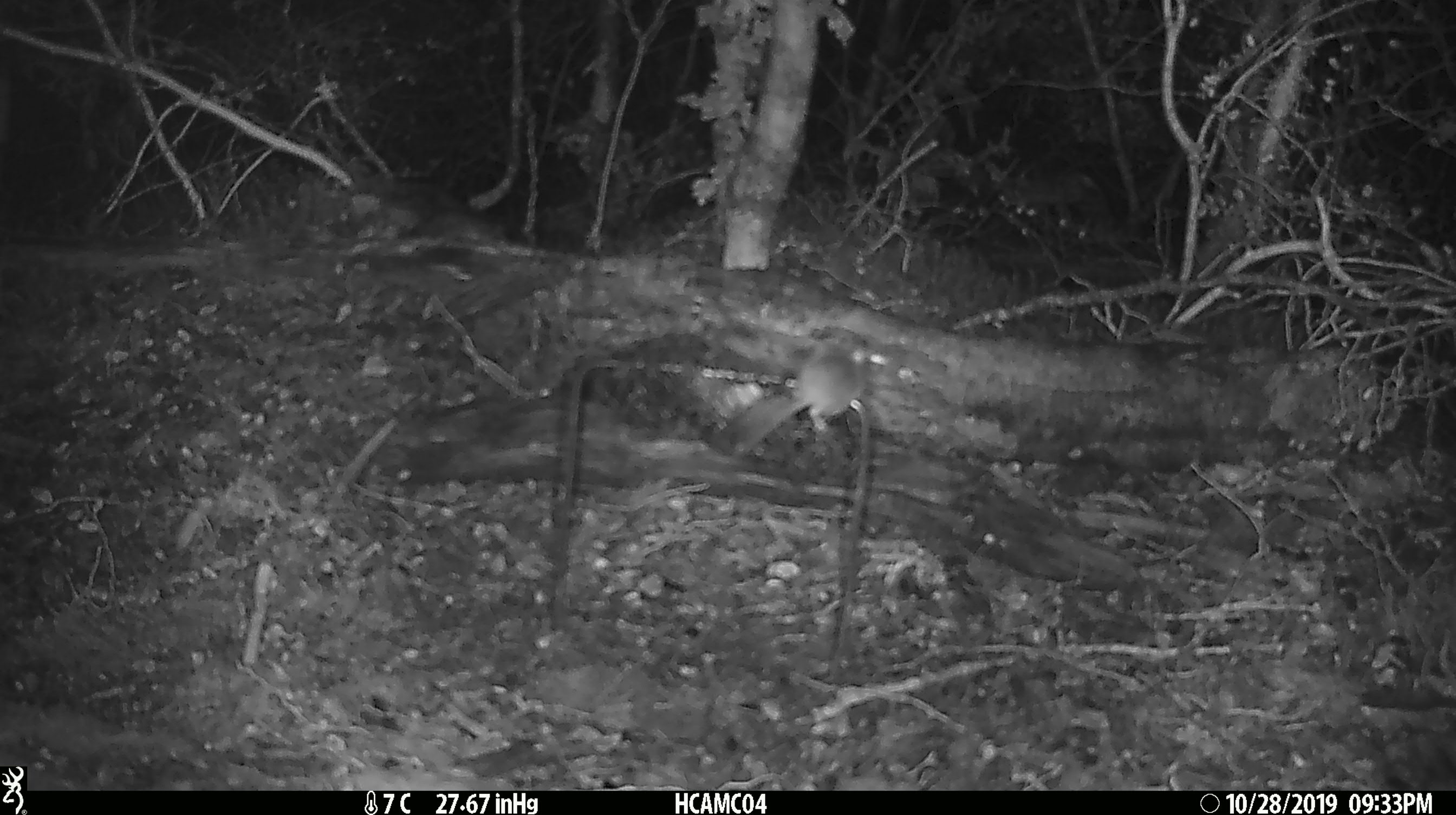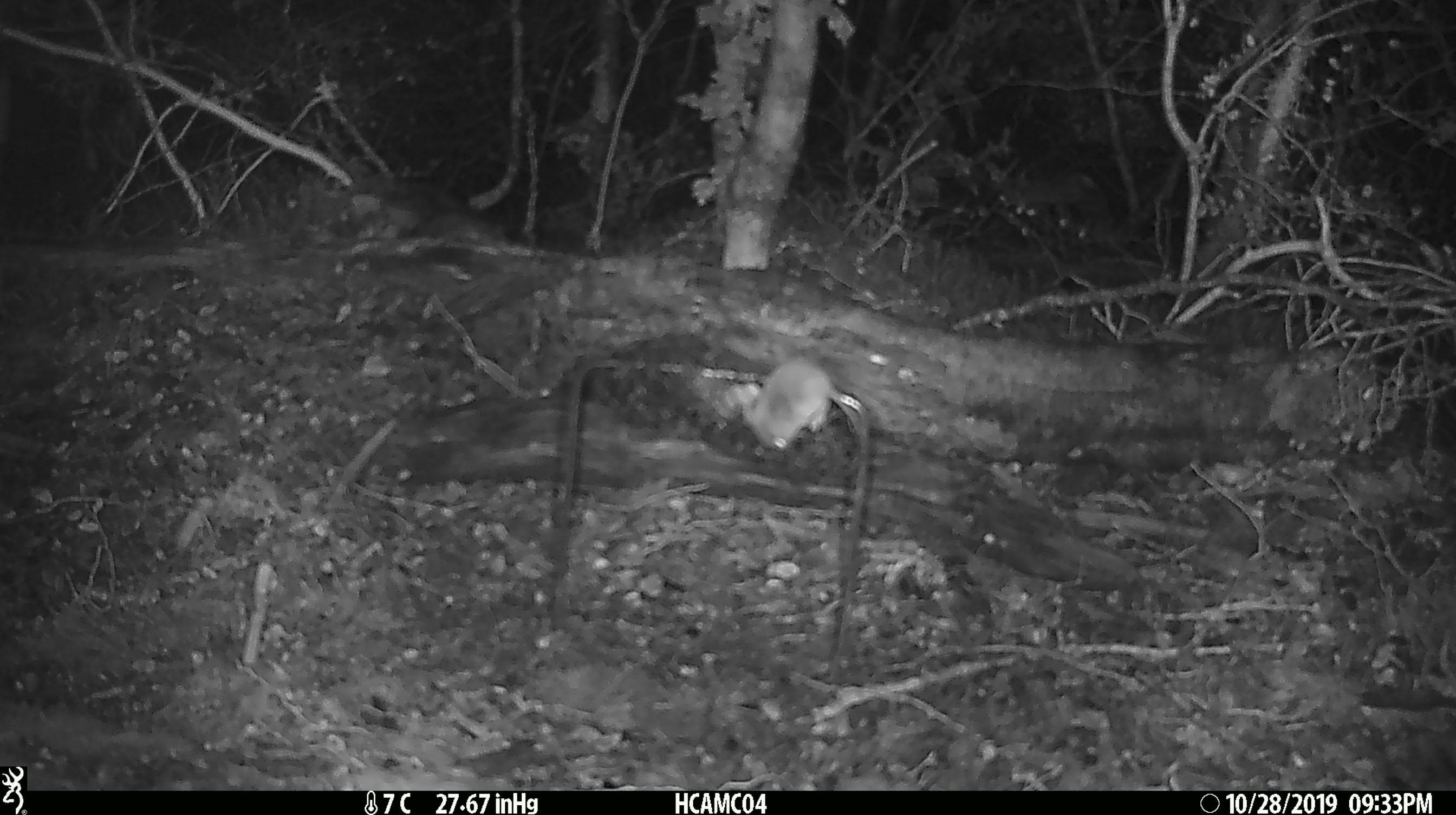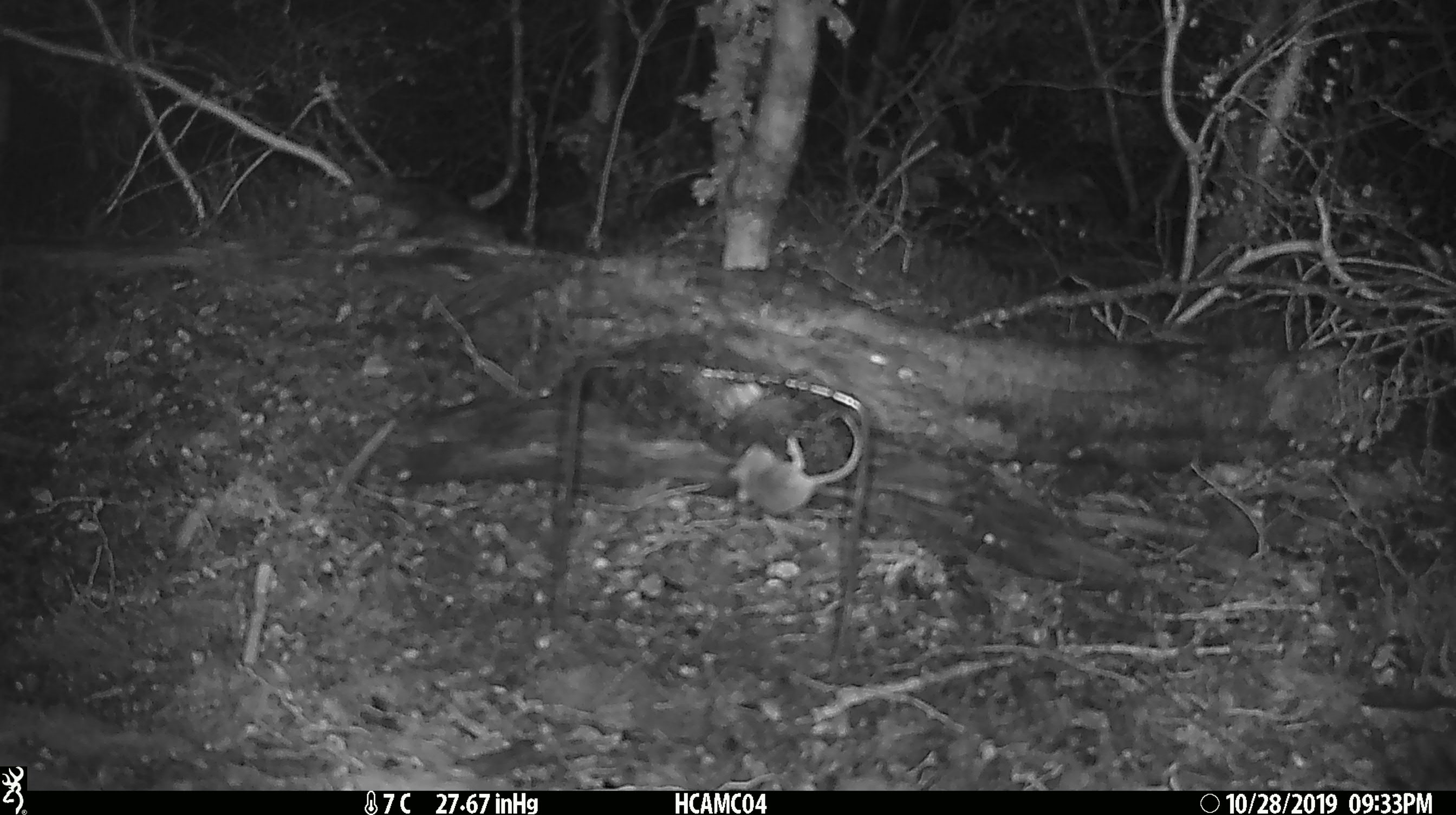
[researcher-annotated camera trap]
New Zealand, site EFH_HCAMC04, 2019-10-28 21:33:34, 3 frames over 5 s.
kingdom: Animalia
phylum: Chordata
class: Mammalia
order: Rodentia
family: Muridae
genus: Mus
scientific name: Mus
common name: mouse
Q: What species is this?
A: Mouse (Mus).